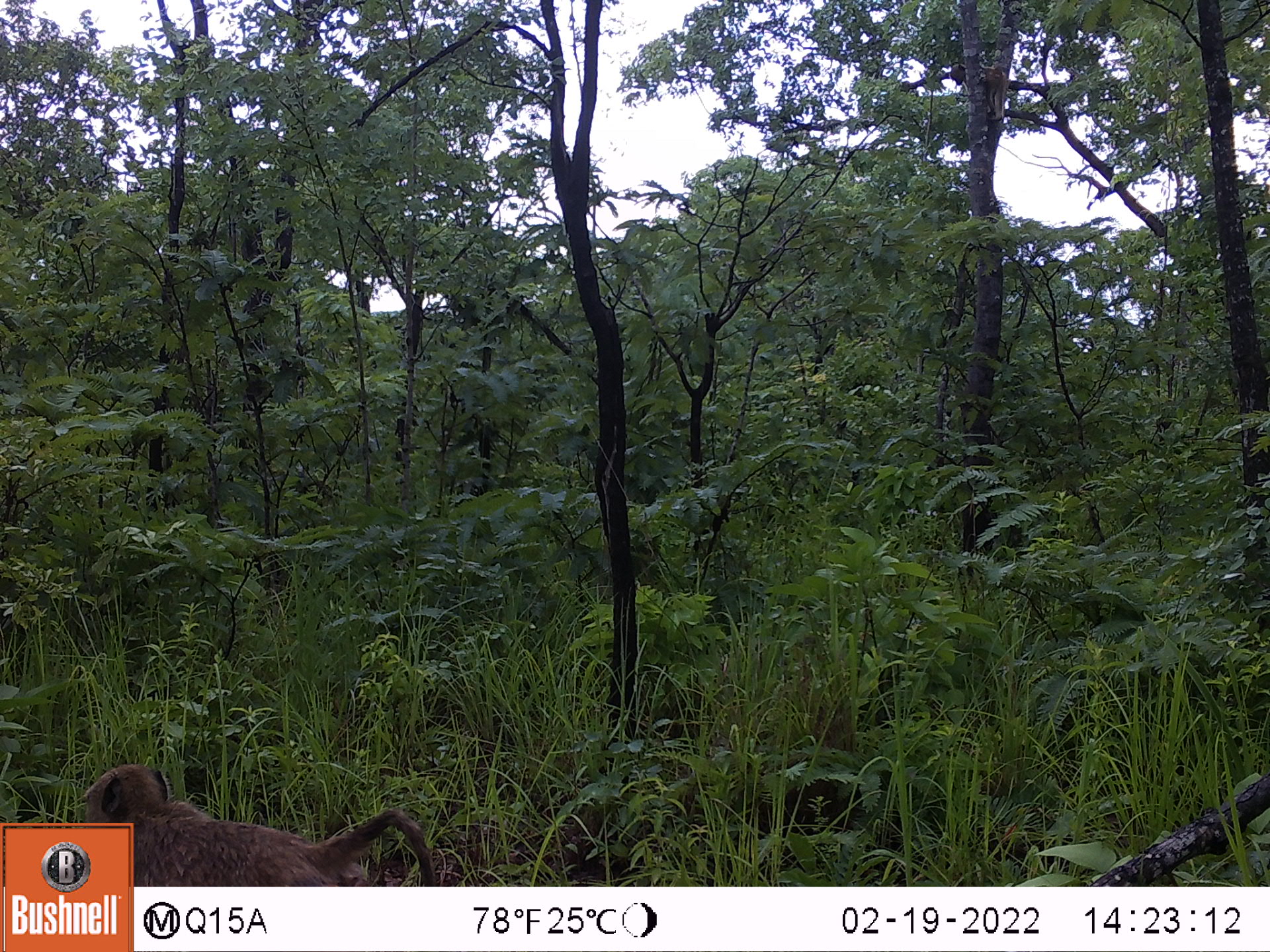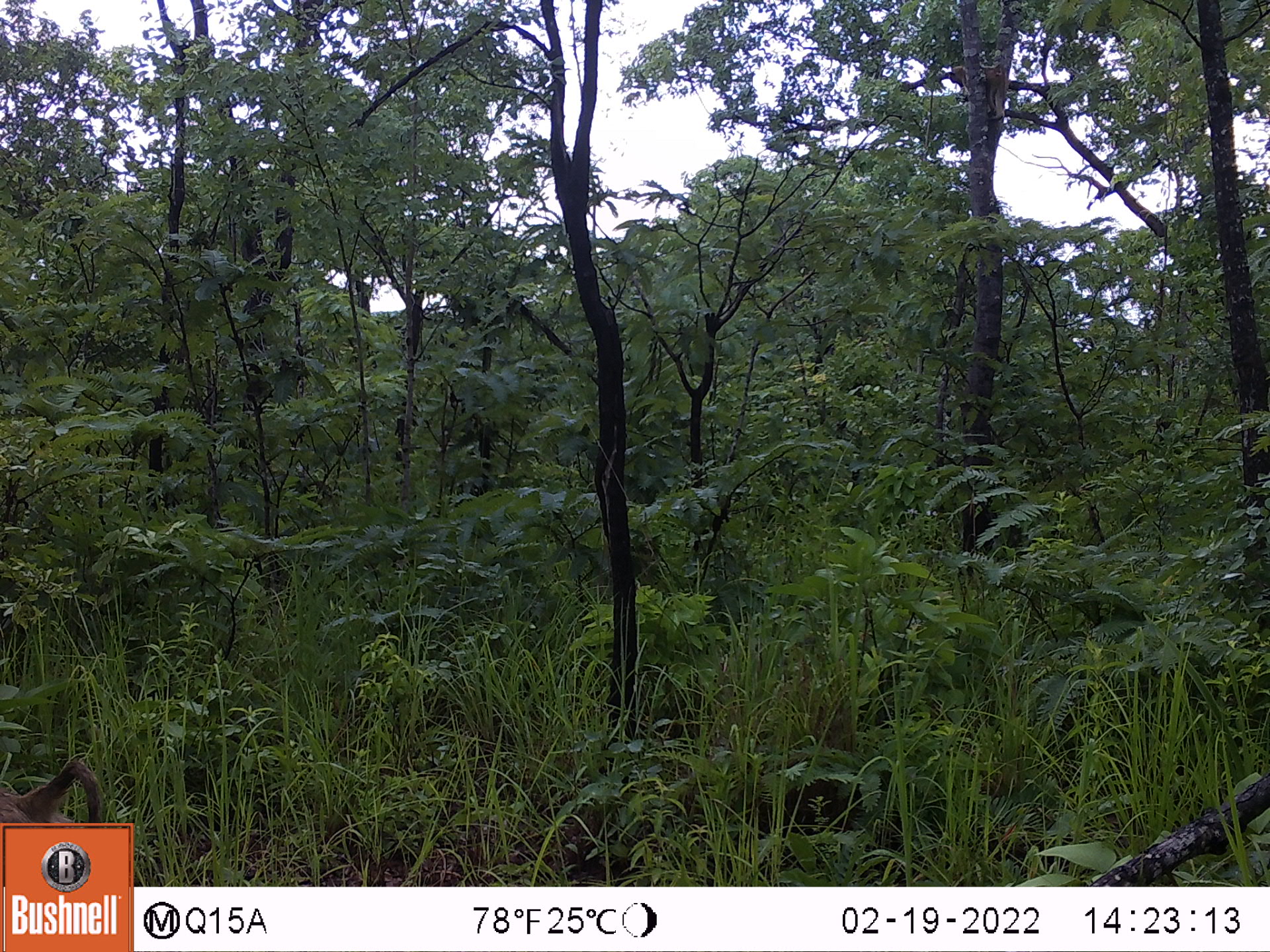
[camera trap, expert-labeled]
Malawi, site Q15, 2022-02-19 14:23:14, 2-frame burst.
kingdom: Animalia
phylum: Chordata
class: Mammalia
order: Primates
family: Cercopithecidae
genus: Papio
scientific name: Papio cynocephalus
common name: yellow baboon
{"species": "yellow baboon (Papio cynocephalus)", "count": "1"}